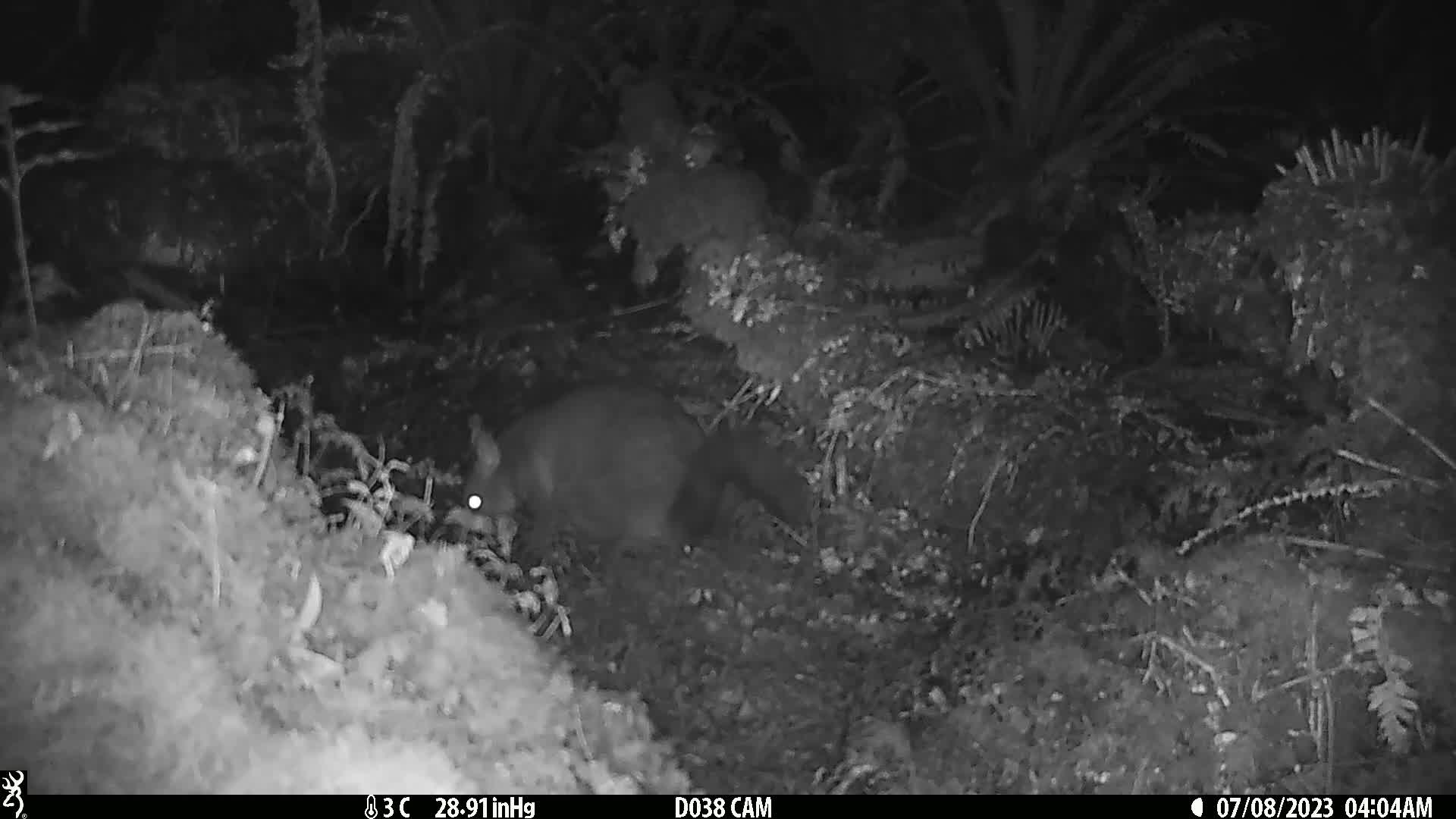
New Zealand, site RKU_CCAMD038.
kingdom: Animalia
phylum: Chordata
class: Mammalia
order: Diprotodontia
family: Phalangeridae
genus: Trichosurus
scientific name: Trichosurus vulpecula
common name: common brushtail possum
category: possum